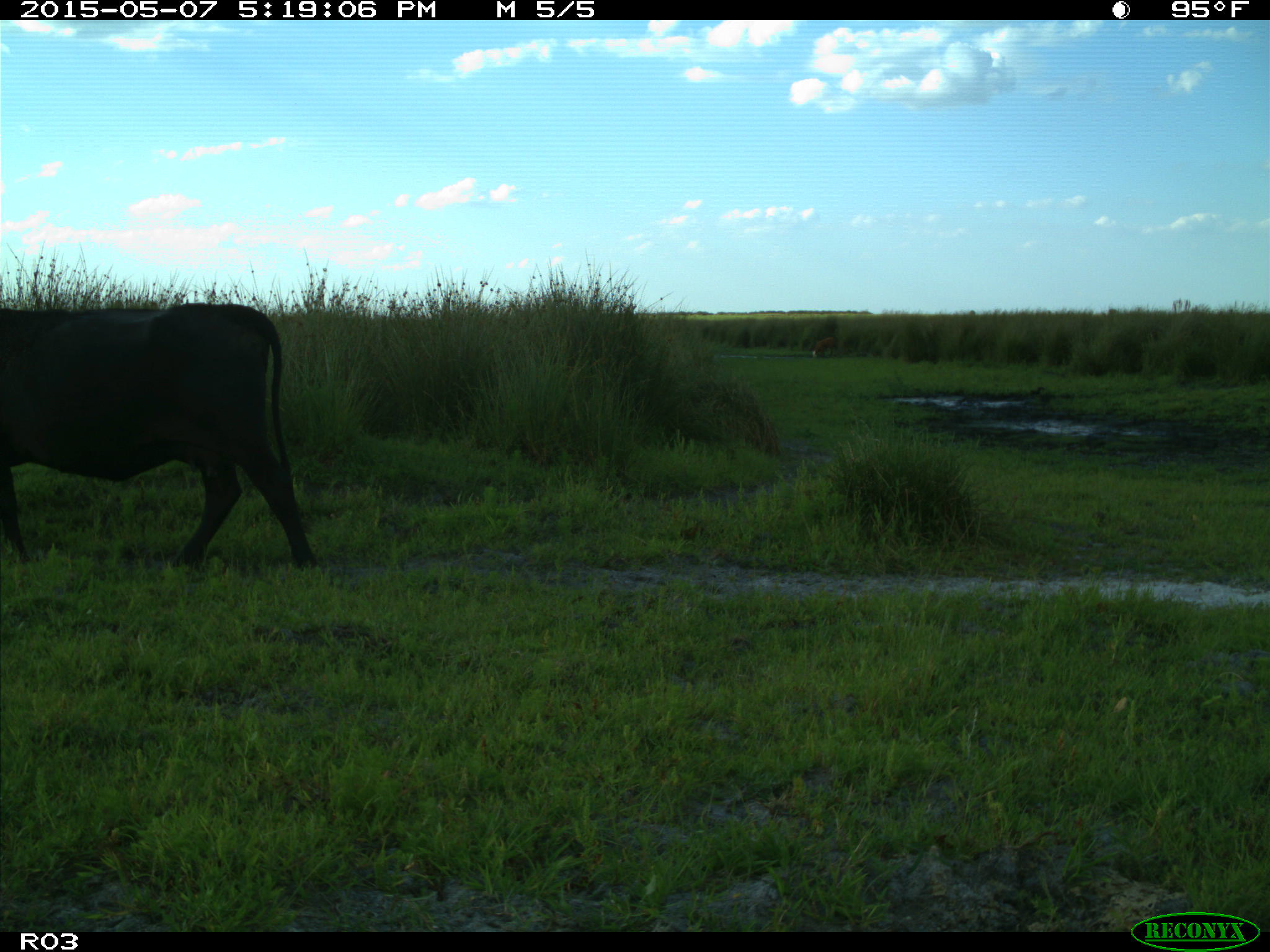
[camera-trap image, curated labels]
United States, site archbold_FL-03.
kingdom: Animalia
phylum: Chordata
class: Mammalia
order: Artiodactyla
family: Bovidae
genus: Bos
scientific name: Bos taurus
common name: domestic cow